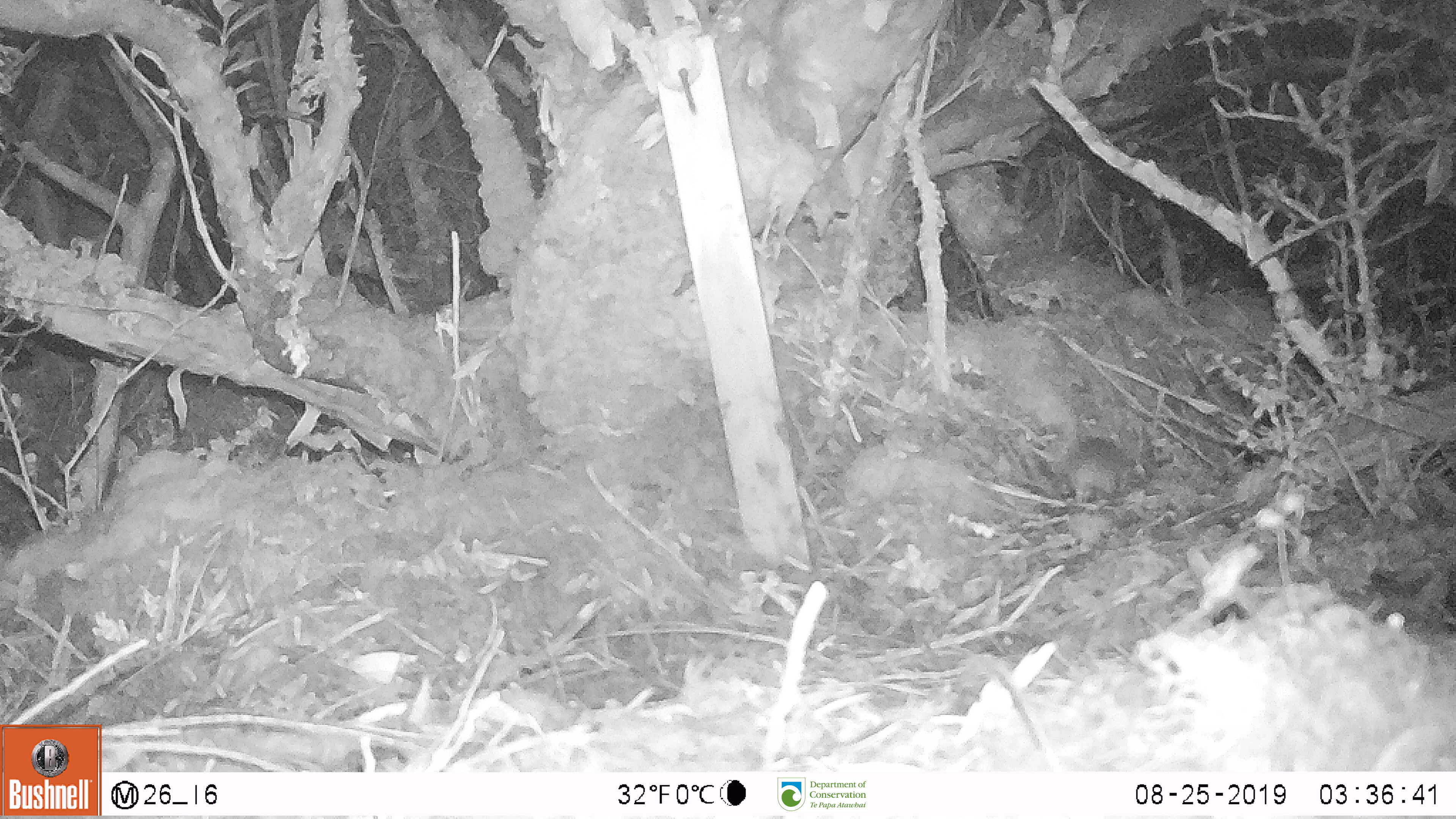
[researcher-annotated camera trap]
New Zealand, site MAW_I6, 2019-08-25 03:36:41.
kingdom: Animalia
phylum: Chordata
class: Mammalia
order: Rodentia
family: Muridae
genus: Mus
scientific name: Mus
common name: mouse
Mouse (Mus).